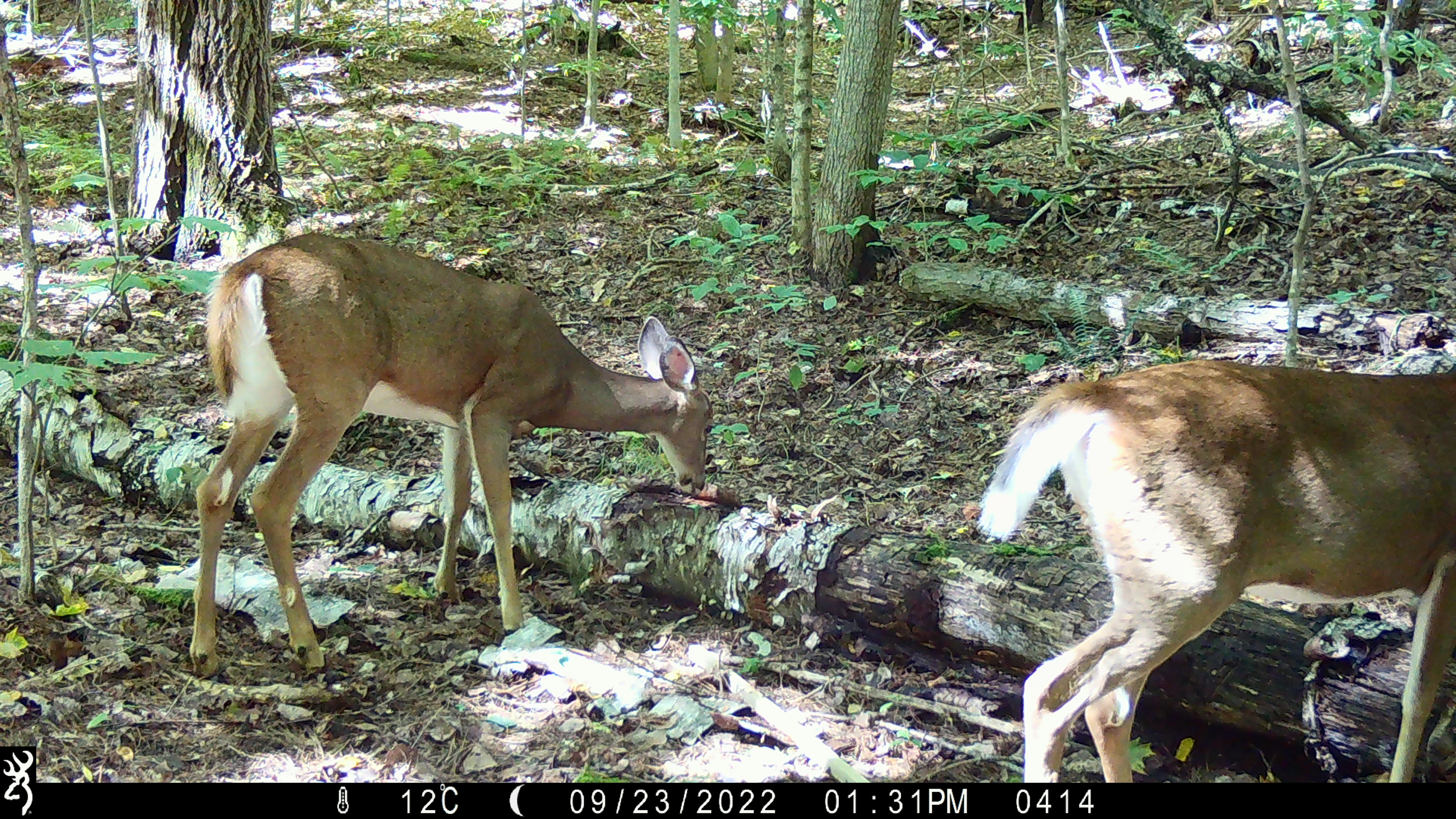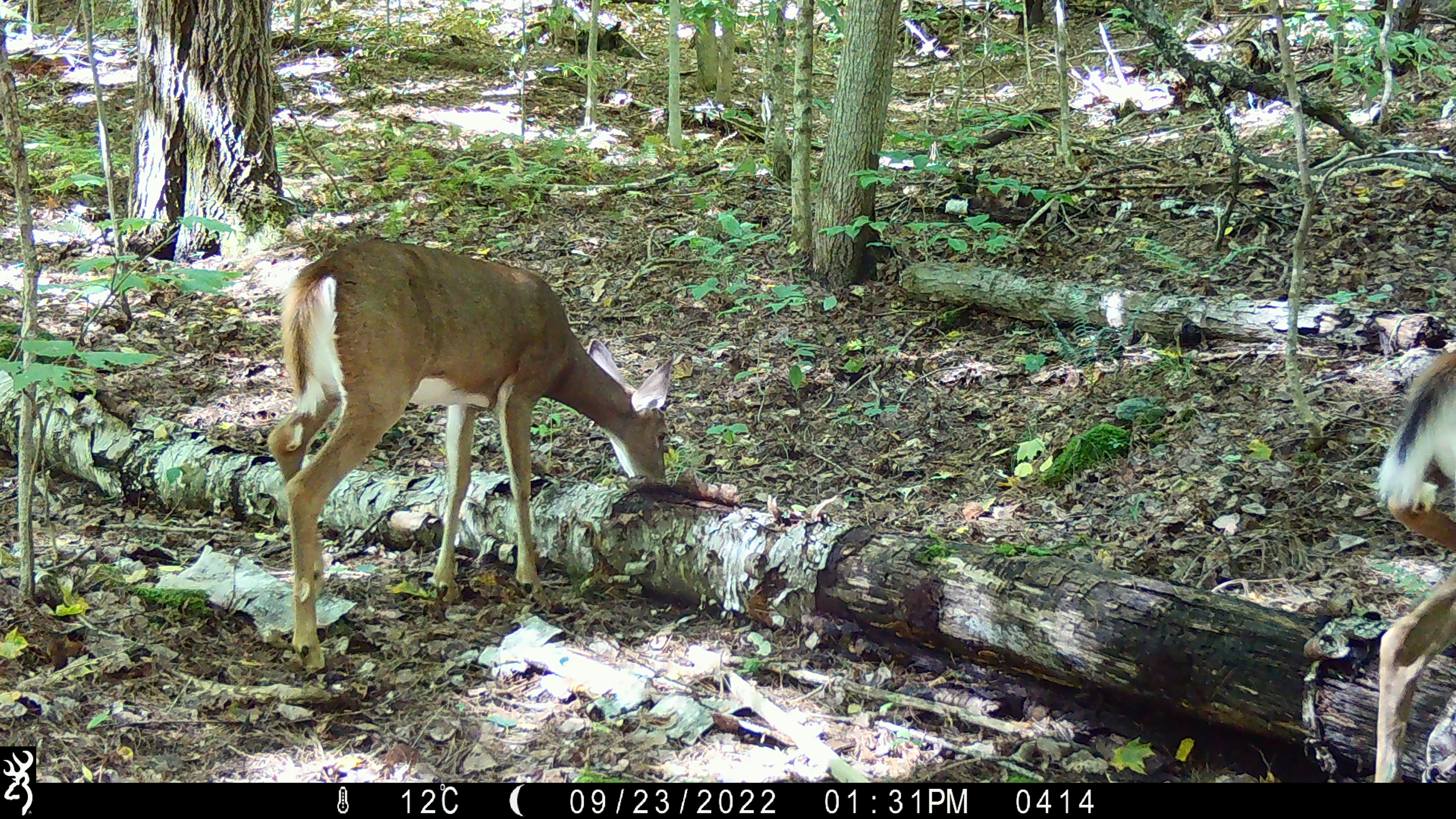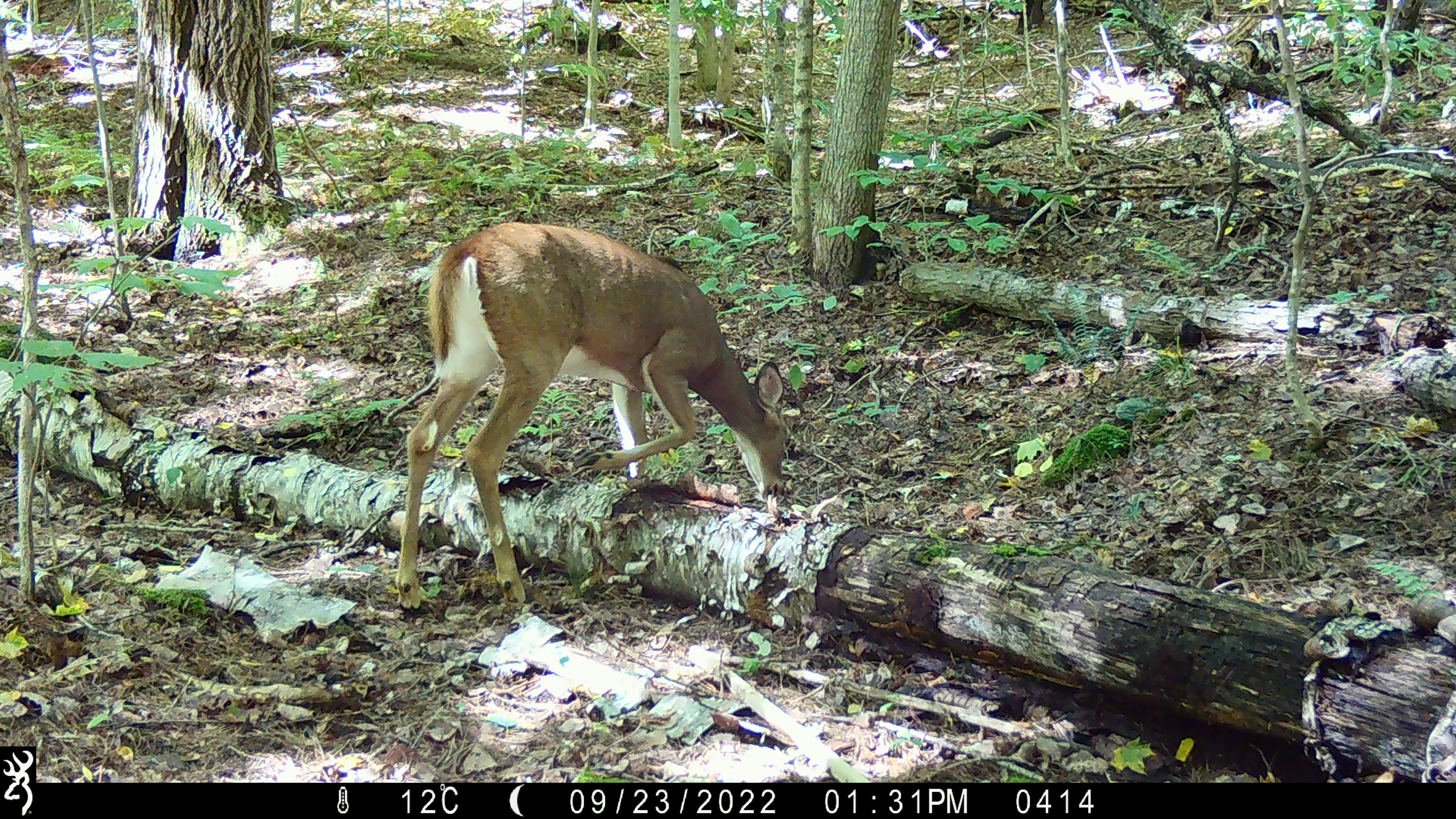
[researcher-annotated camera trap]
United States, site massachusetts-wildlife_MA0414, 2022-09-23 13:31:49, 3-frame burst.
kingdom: Animalia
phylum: Chordata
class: Mammalia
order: Artiodactyla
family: Cervidae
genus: Odocoileus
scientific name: Odocoileus virginianus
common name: white-tailed deer